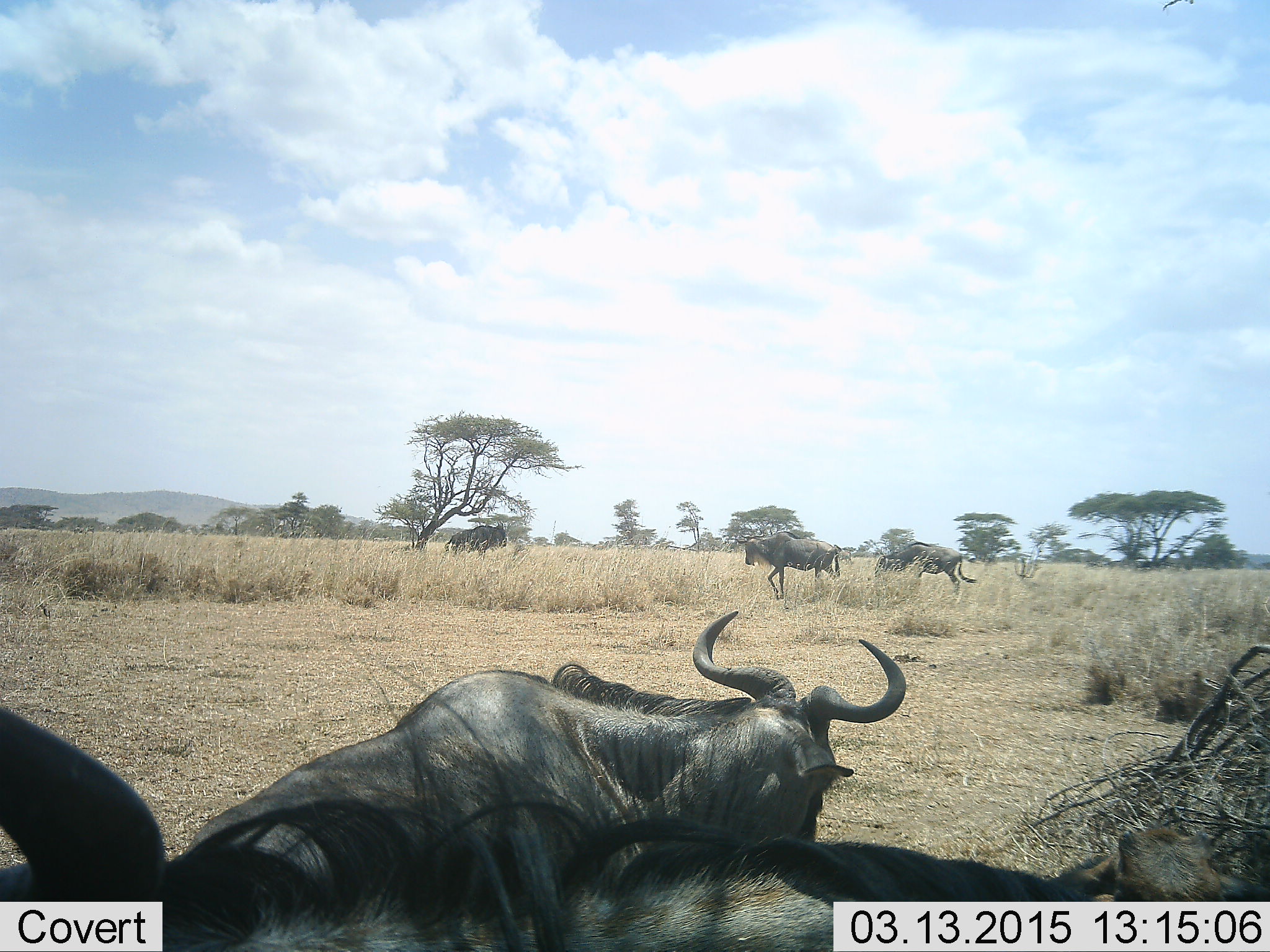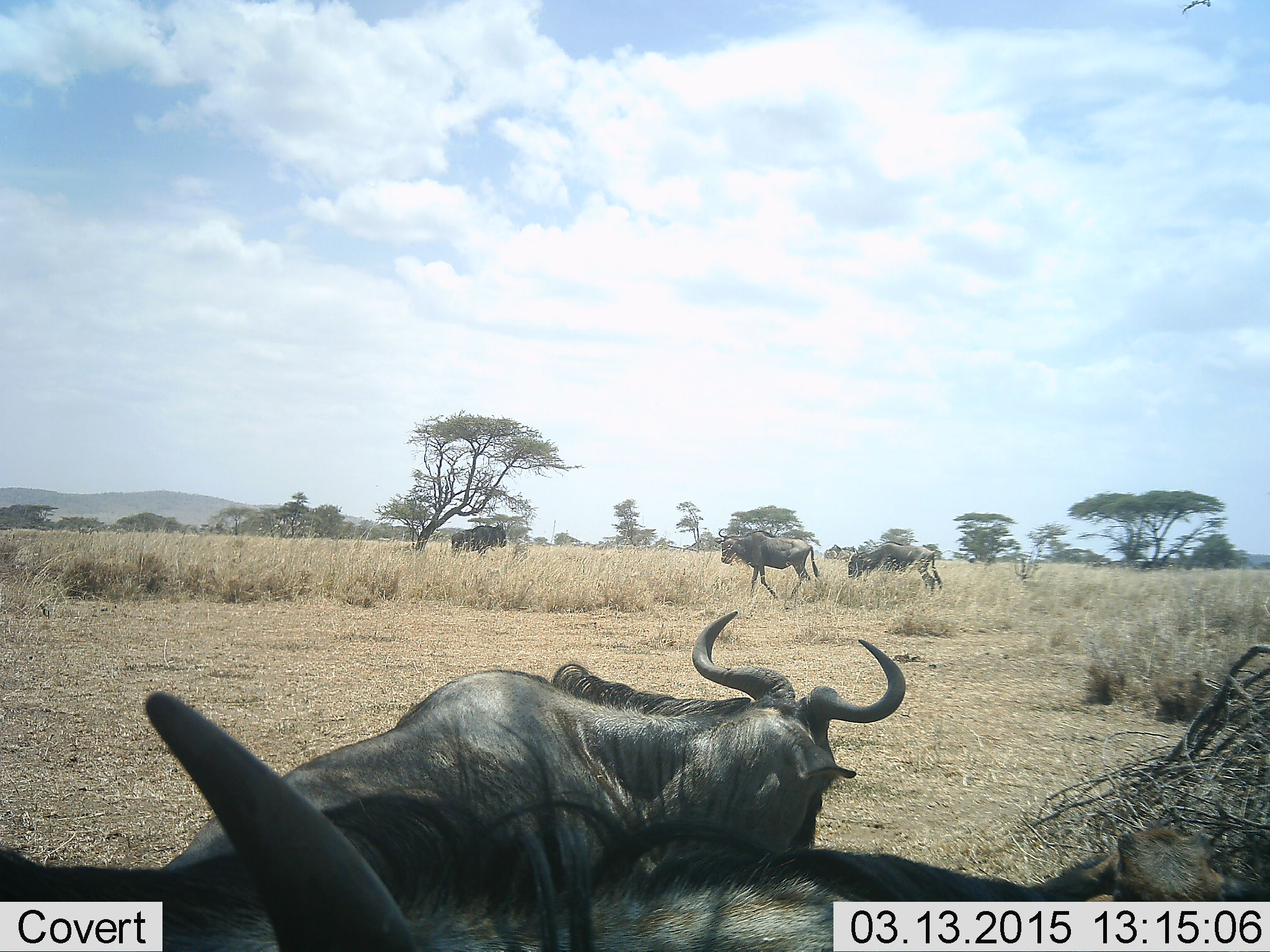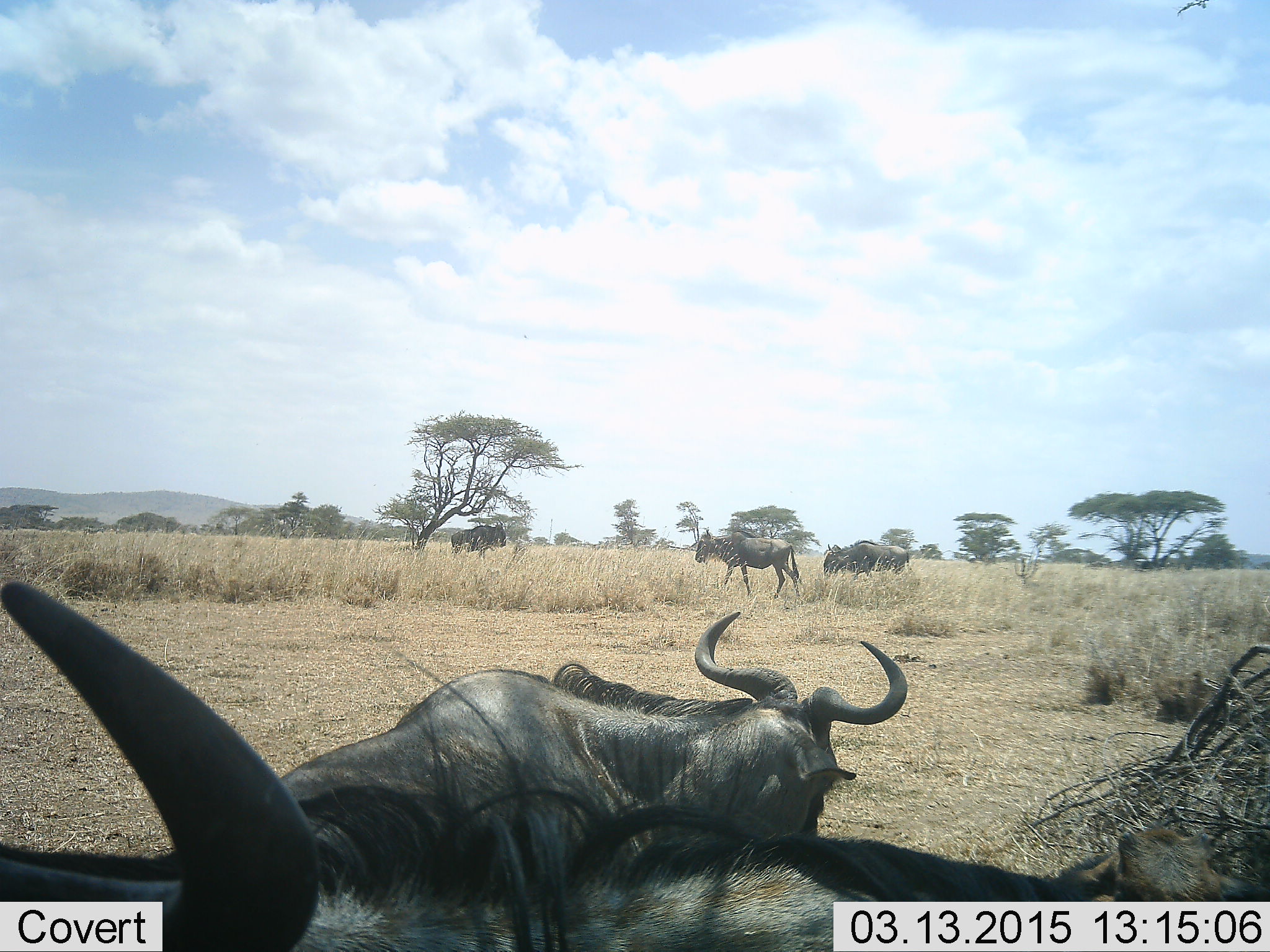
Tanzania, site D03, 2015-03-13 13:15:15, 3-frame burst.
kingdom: Animalia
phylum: Chordata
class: Mammalia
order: Artiodactyla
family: Bovidae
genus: Connochaetes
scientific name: Connochaetes taurinus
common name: blue wildebeest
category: wildebeest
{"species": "wildebeest (blue wildebeest) (Connochaetes taurinus)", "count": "5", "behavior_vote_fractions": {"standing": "60%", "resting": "100%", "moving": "100%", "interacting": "0%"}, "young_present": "10%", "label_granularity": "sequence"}